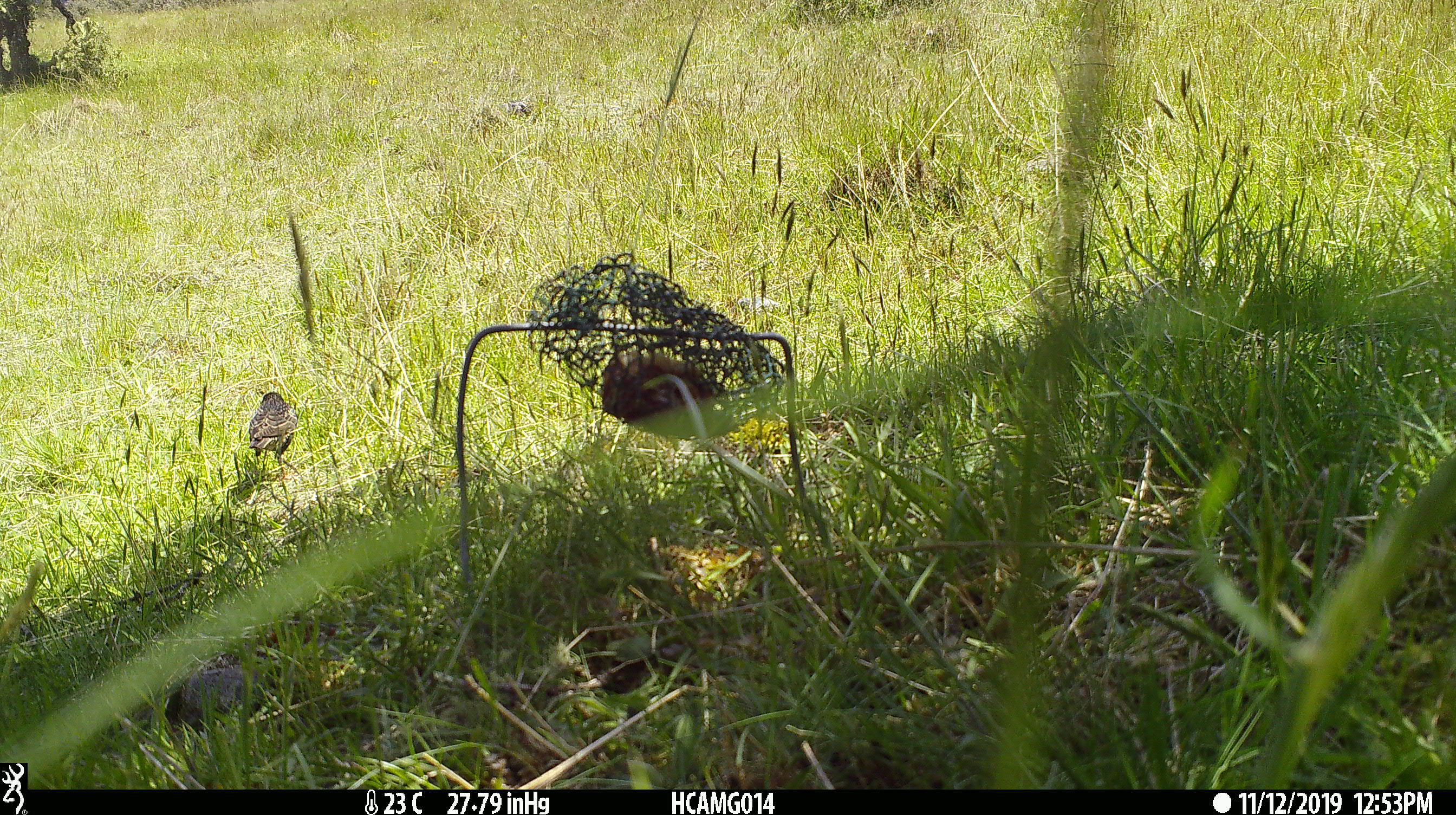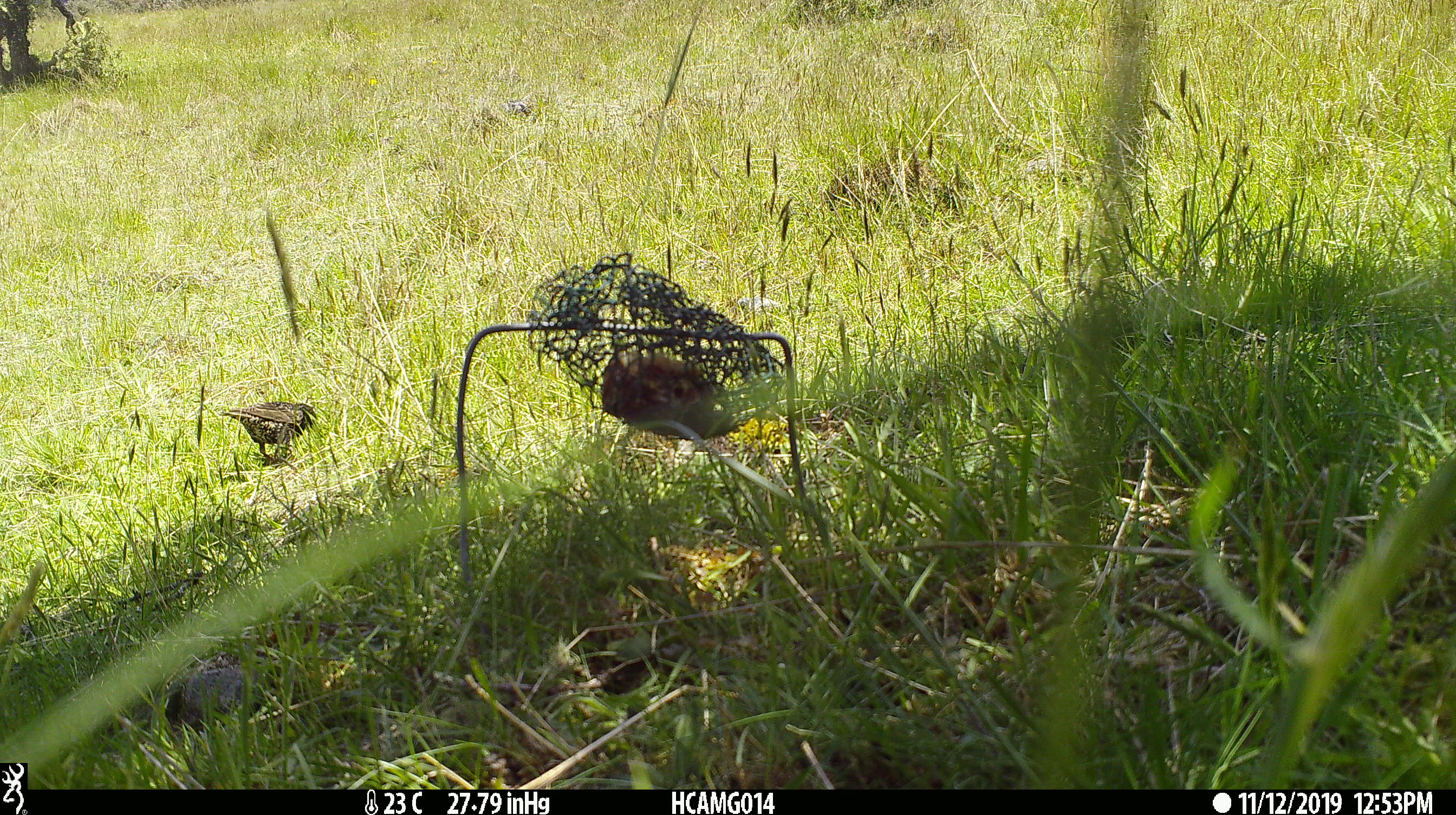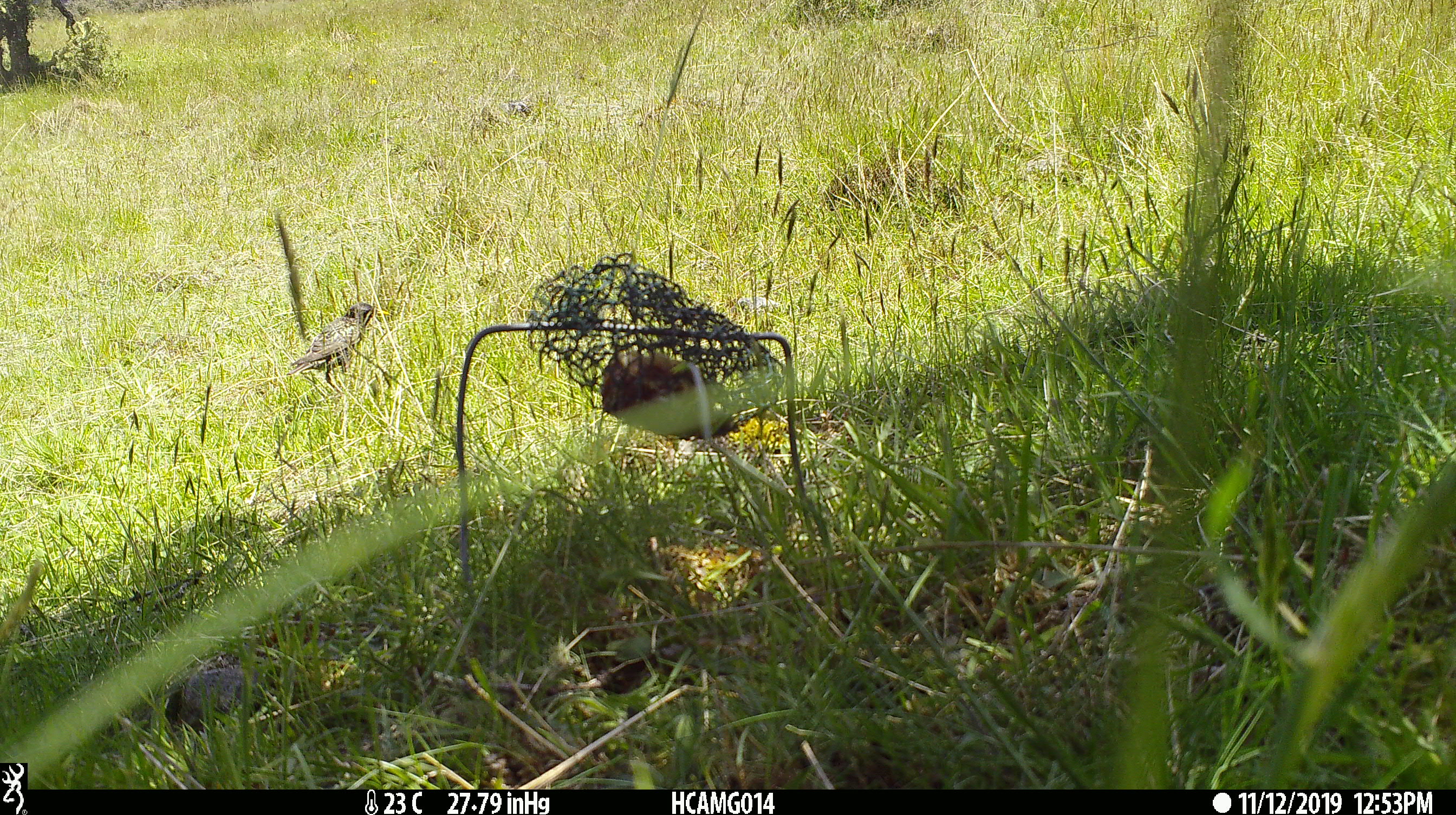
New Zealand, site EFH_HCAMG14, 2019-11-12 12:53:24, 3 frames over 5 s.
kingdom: Animalia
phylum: Chordata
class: Aves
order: Passeriformes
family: Sturnidae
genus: Sturnus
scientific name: Sturnus vulgaris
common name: european starling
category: starling